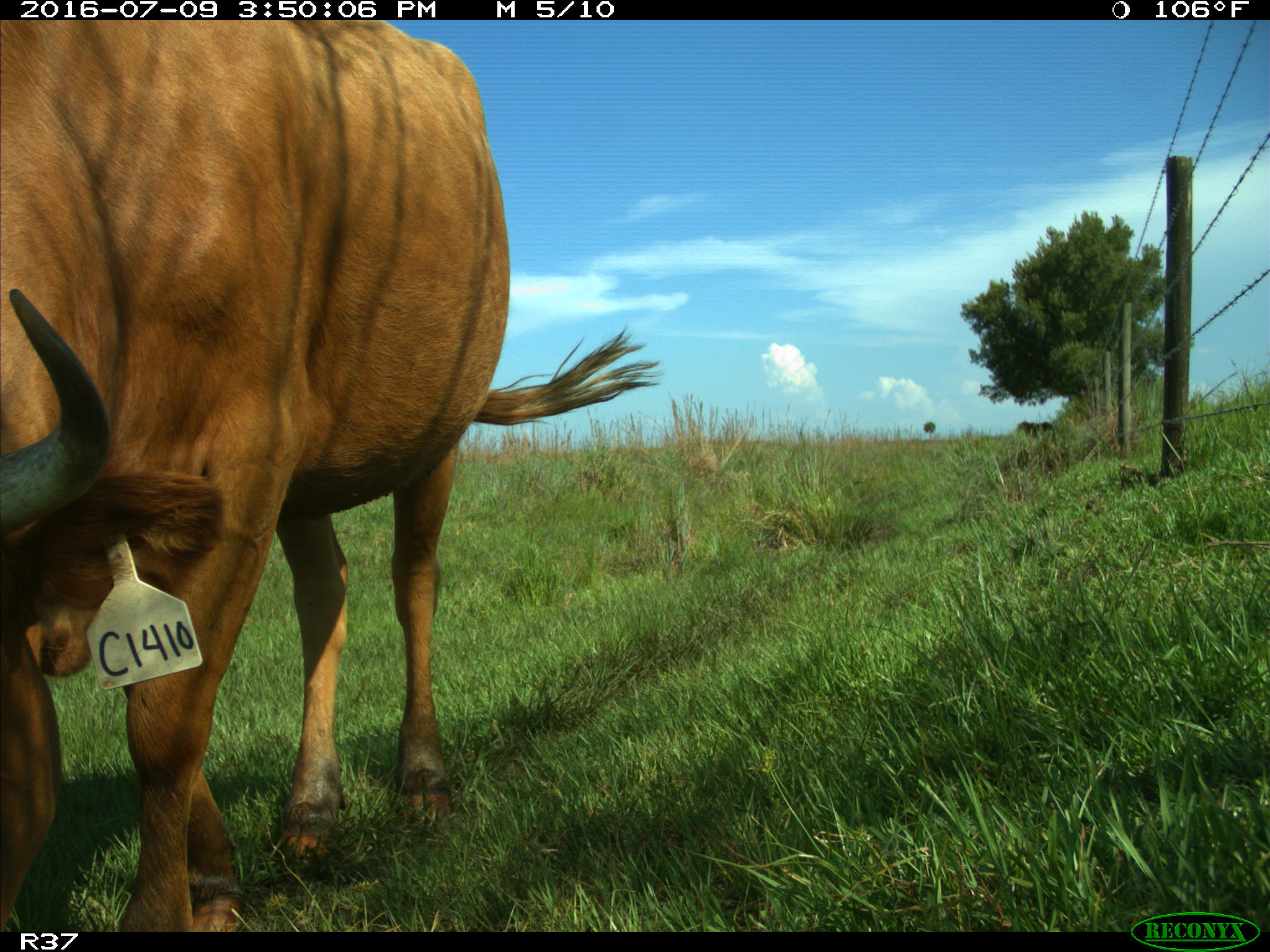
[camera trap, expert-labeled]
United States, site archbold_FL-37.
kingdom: Animalia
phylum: Chordata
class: Mammalia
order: Artiodactyla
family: Bovidae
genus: Bos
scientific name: Bos taurus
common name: domestic cow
Bos taurus (domestic cow).